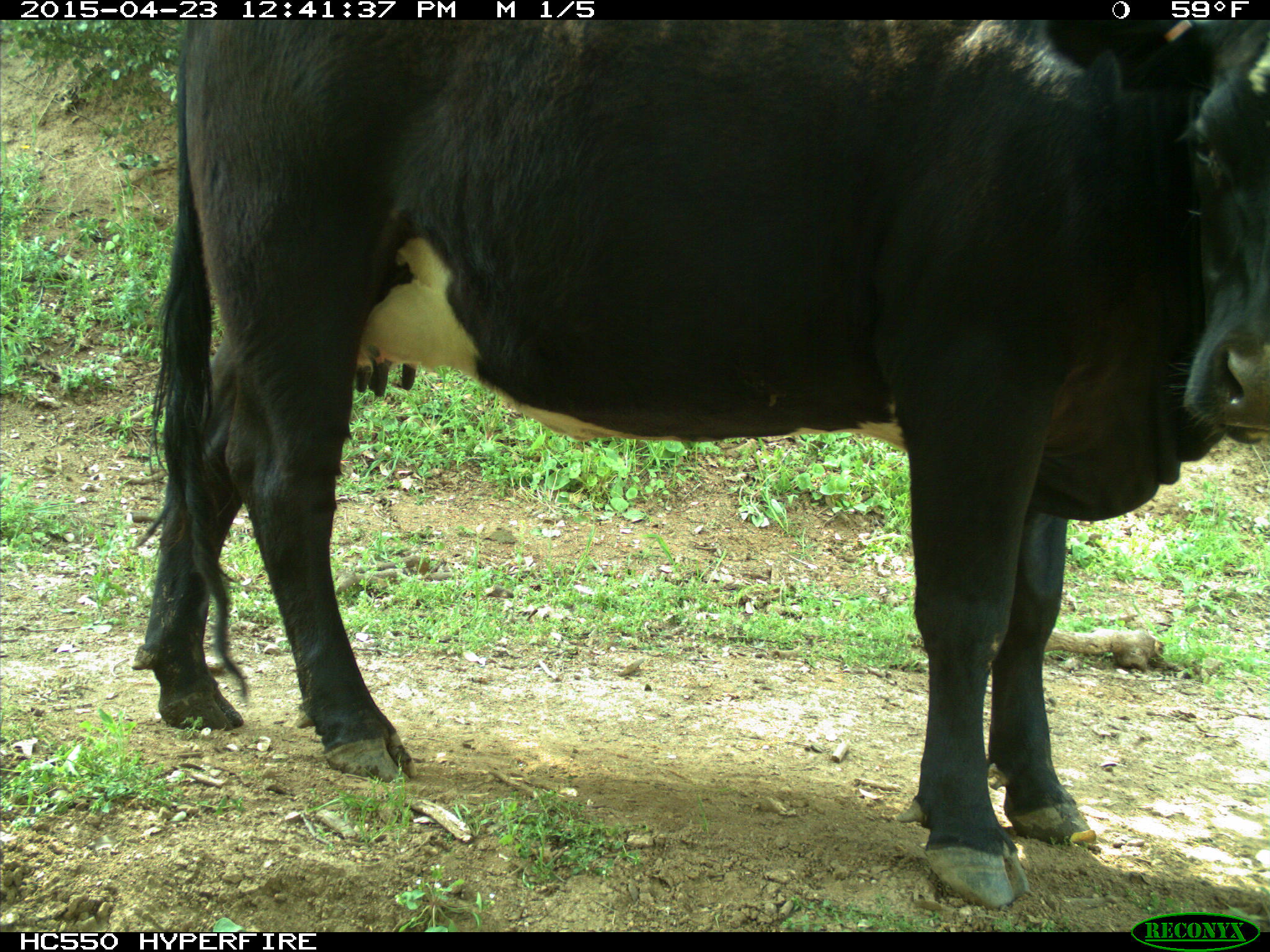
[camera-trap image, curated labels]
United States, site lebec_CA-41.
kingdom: Animalia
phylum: Chordata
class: Mammalia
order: Artiodactyla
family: Bovidae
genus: Bos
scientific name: Bos taurus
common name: domestic cow